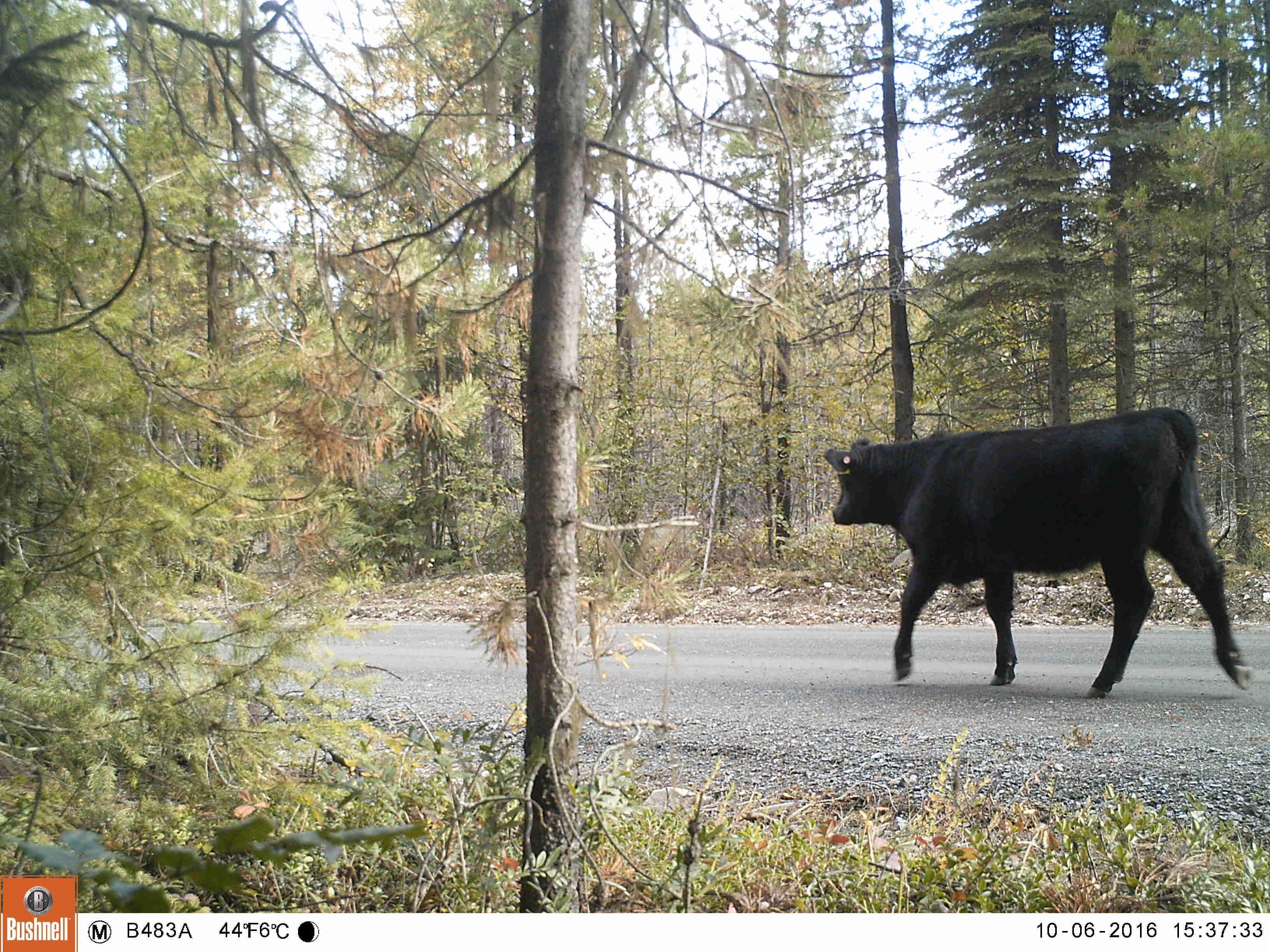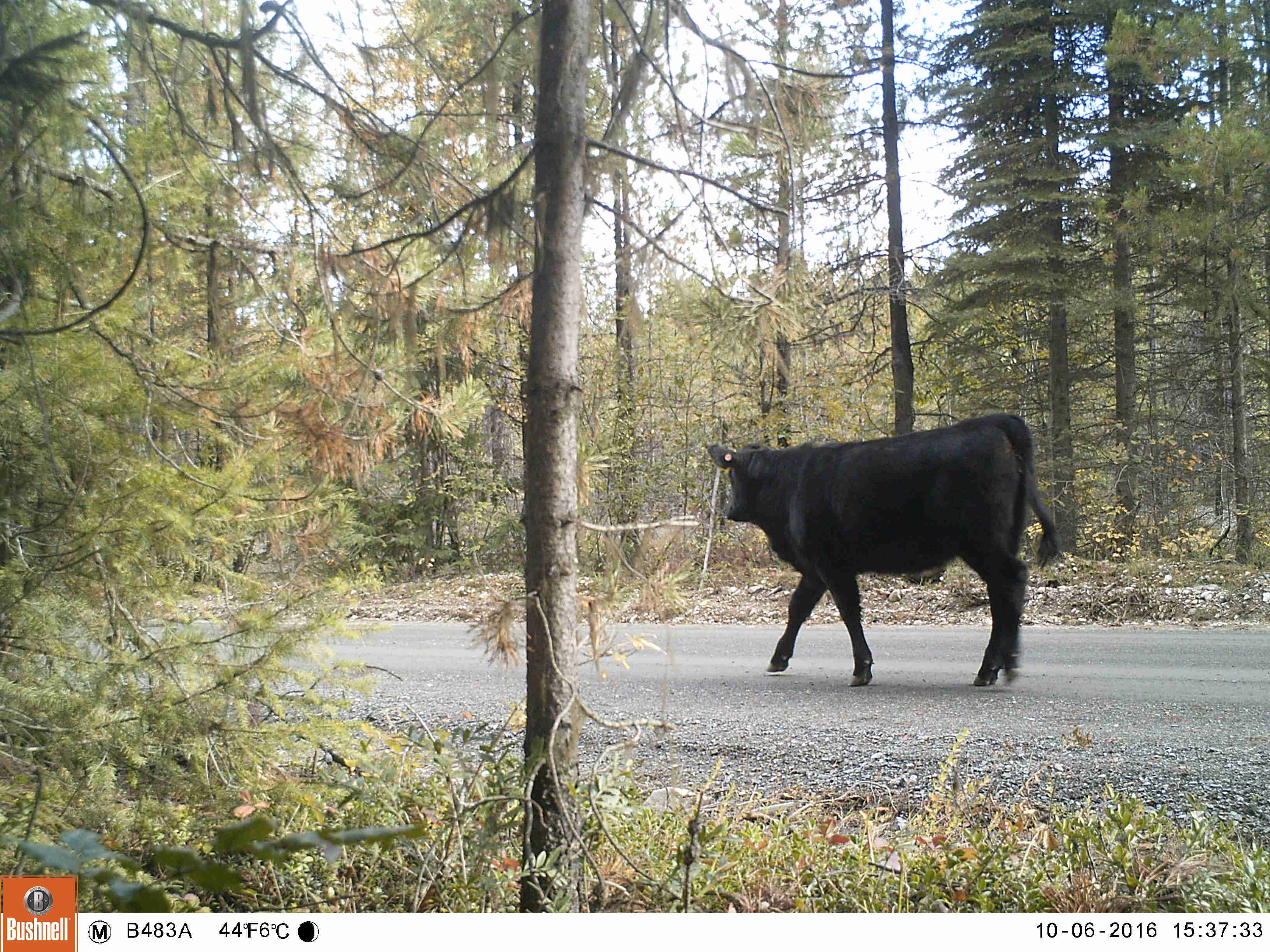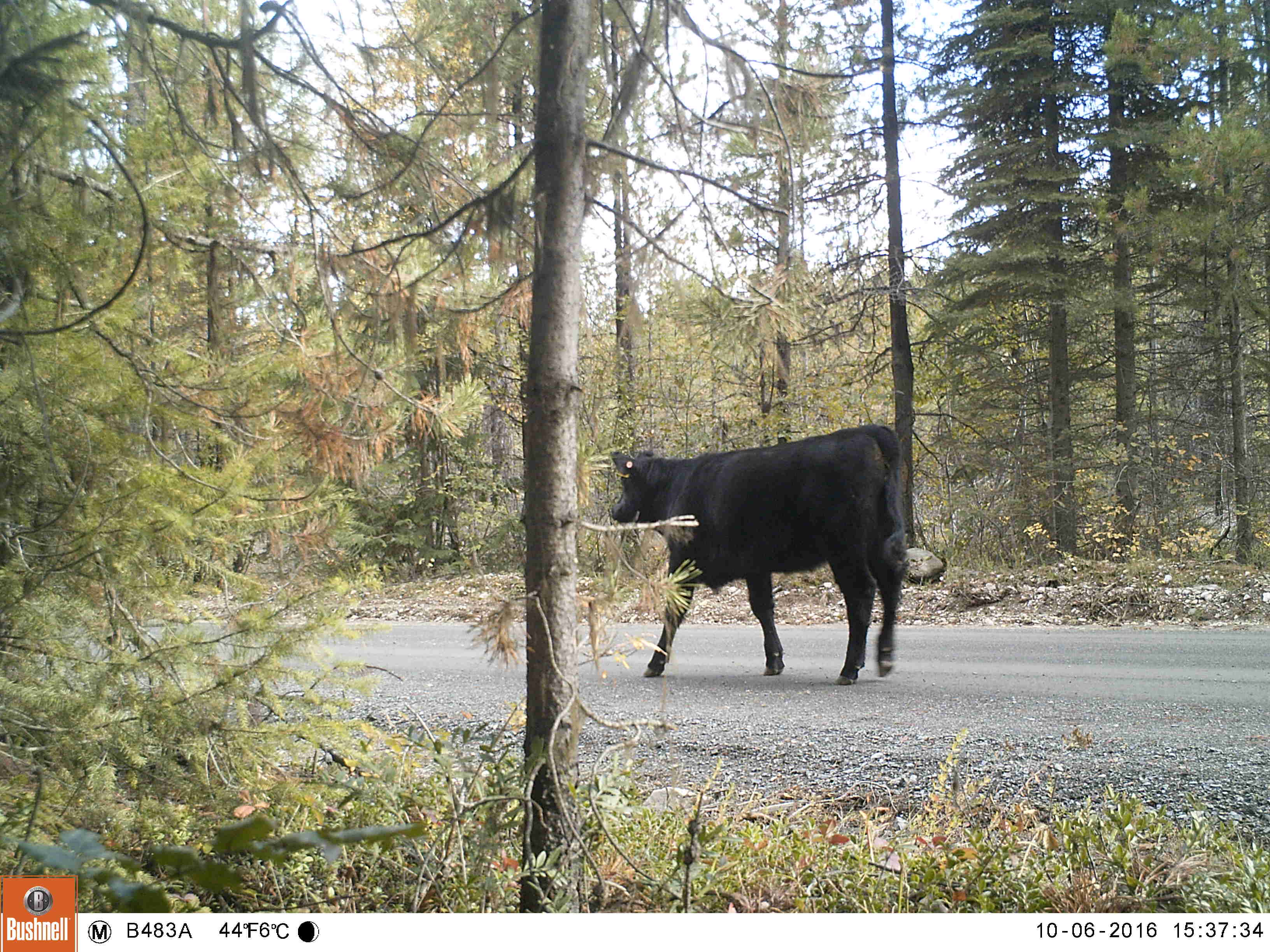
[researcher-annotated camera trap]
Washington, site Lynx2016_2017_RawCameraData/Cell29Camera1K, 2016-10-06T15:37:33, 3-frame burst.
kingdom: Animalia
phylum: Chordata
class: Mammalia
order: Artiodactyla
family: Bovidae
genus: Bos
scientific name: Bos taurus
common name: domestic cattle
Domestic cattle (Bos taurus). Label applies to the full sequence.